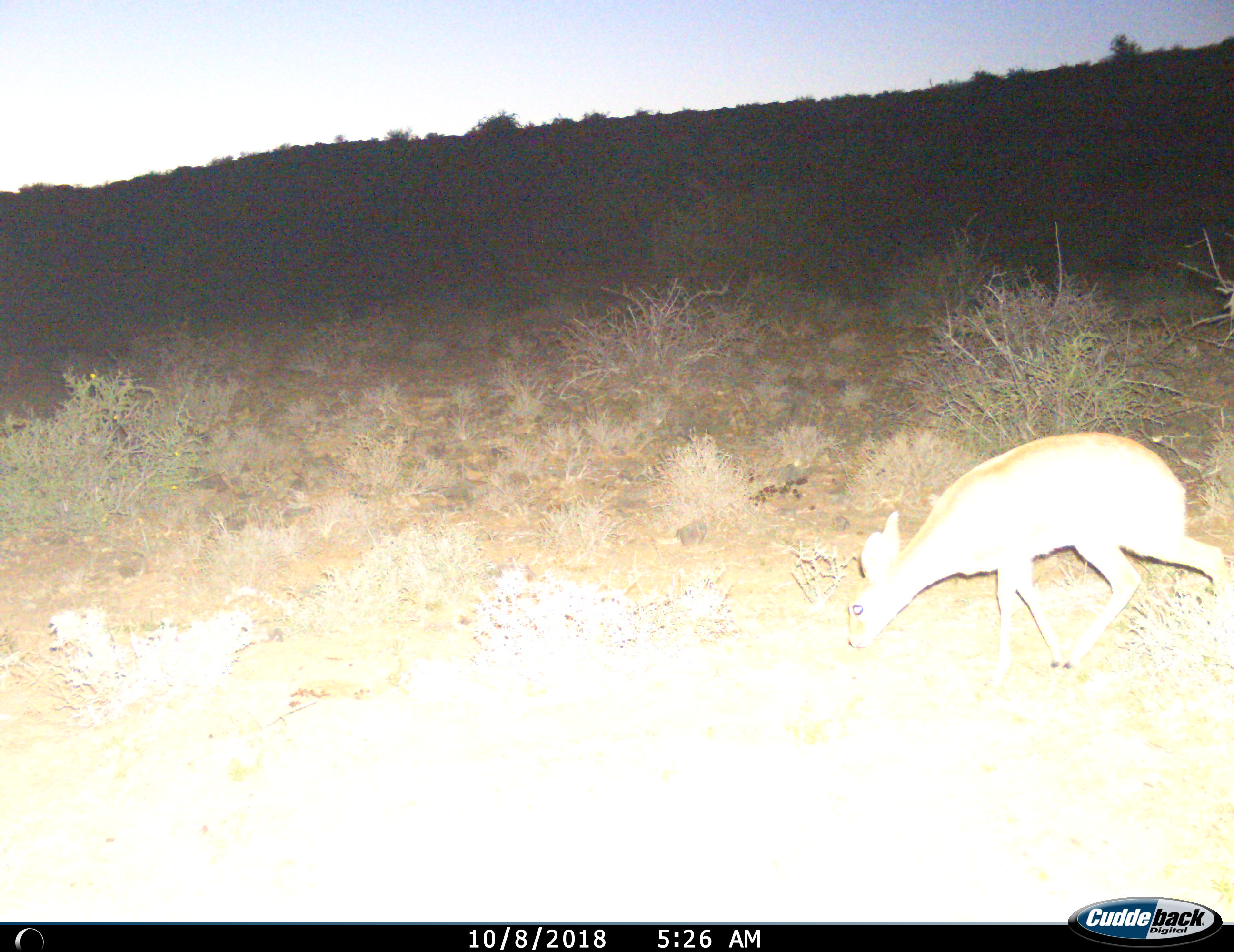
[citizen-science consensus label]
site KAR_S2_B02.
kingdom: Animalia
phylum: Chordata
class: Mammalia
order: Artiodactyla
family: Bovidae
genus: Raphicerus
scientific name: Raphicerus campestris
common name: steenbok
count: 1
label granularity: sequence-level